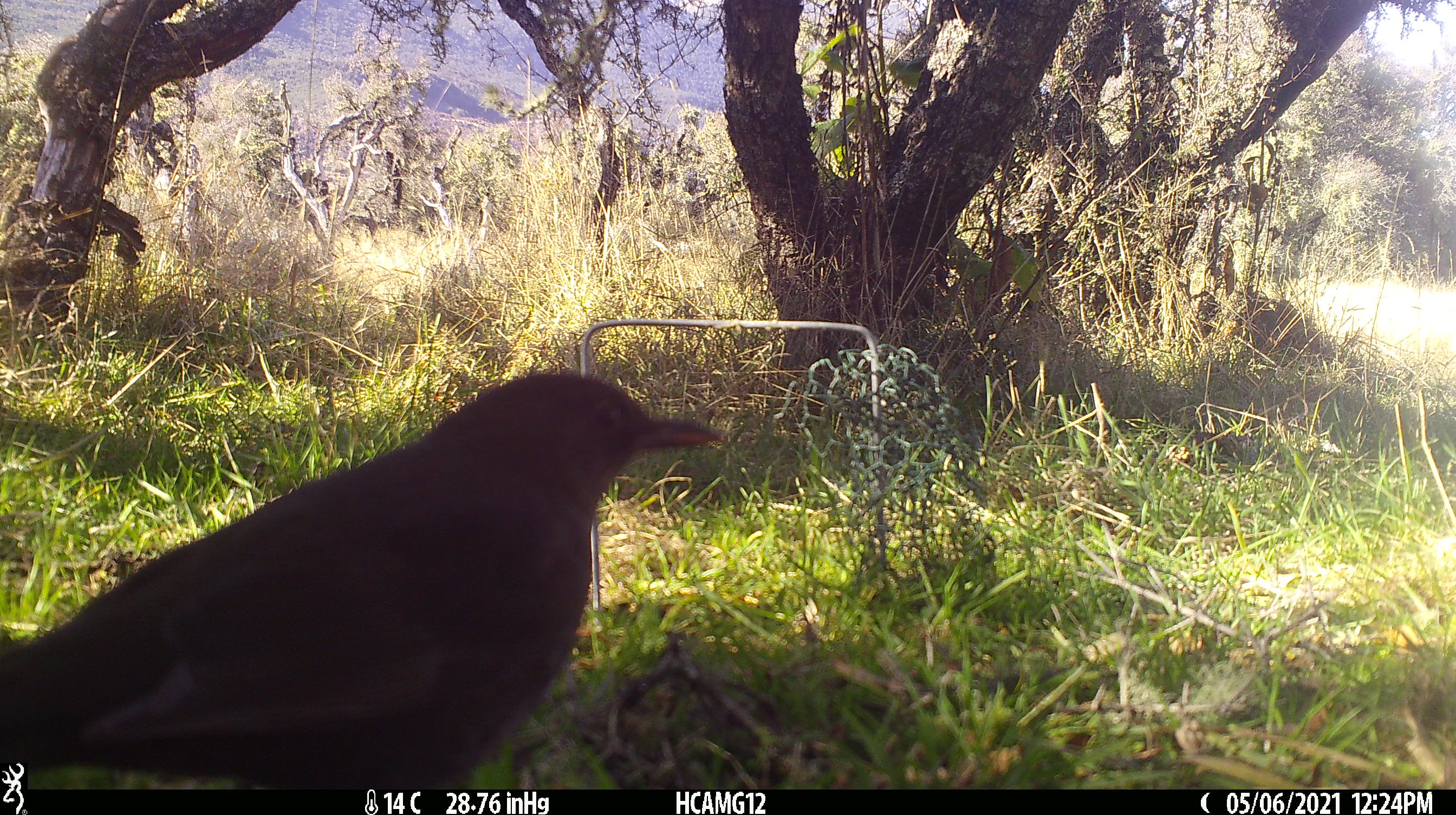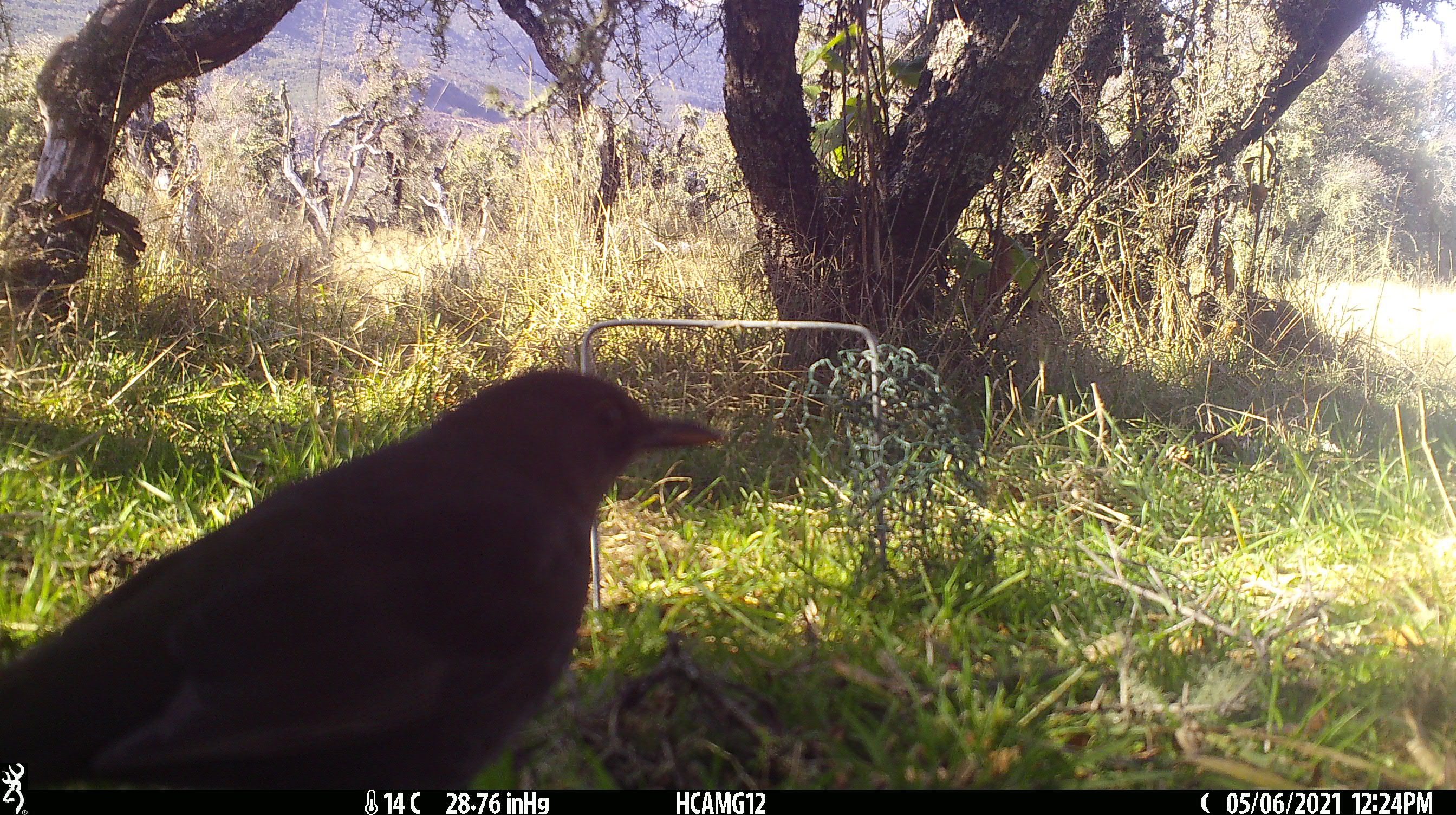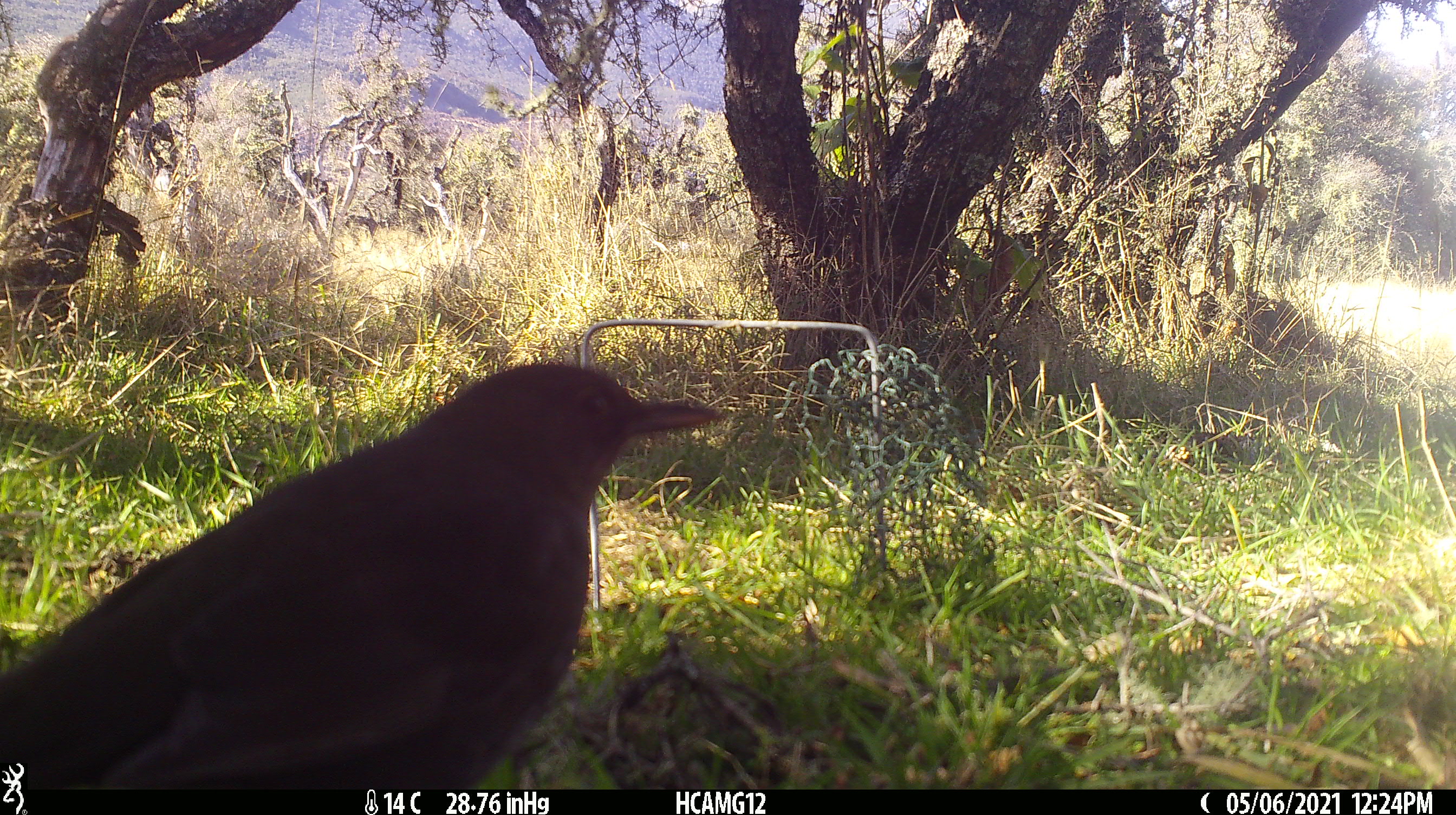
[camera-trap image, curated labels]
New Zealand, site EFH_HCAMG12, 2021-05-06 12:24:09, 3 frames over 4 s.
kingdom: Animalia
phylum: Chordata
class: Aves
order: Passeriformes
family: Turdidae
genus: Turdus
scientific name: Turdus merula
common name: eurasian blackbird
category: blackbird